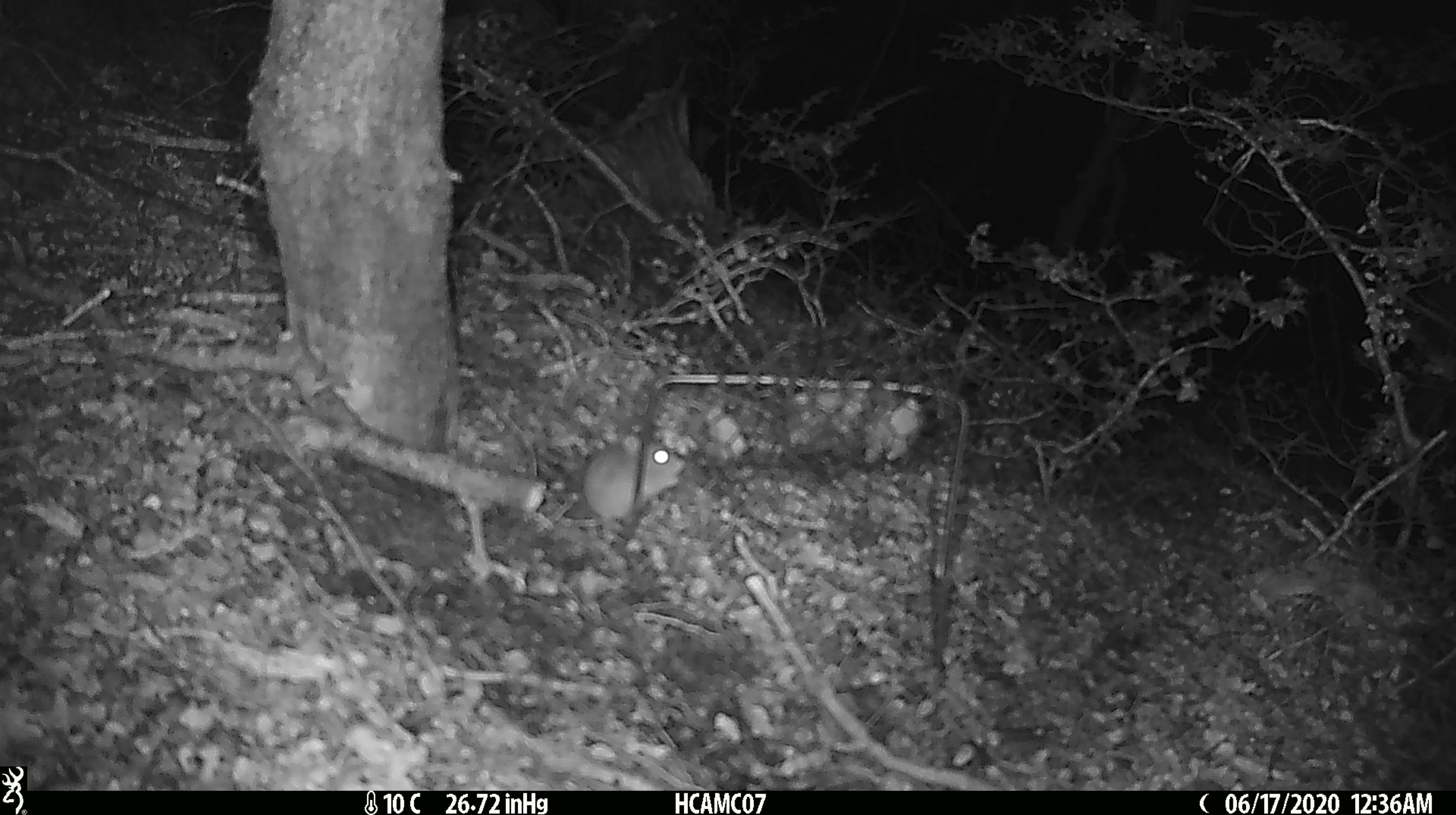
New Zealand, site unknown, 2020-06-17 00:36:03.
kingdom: Animalia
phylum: Chordata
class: Mammalia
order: Rodentia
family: Muridae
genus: Mus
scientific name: Mus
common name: mouse